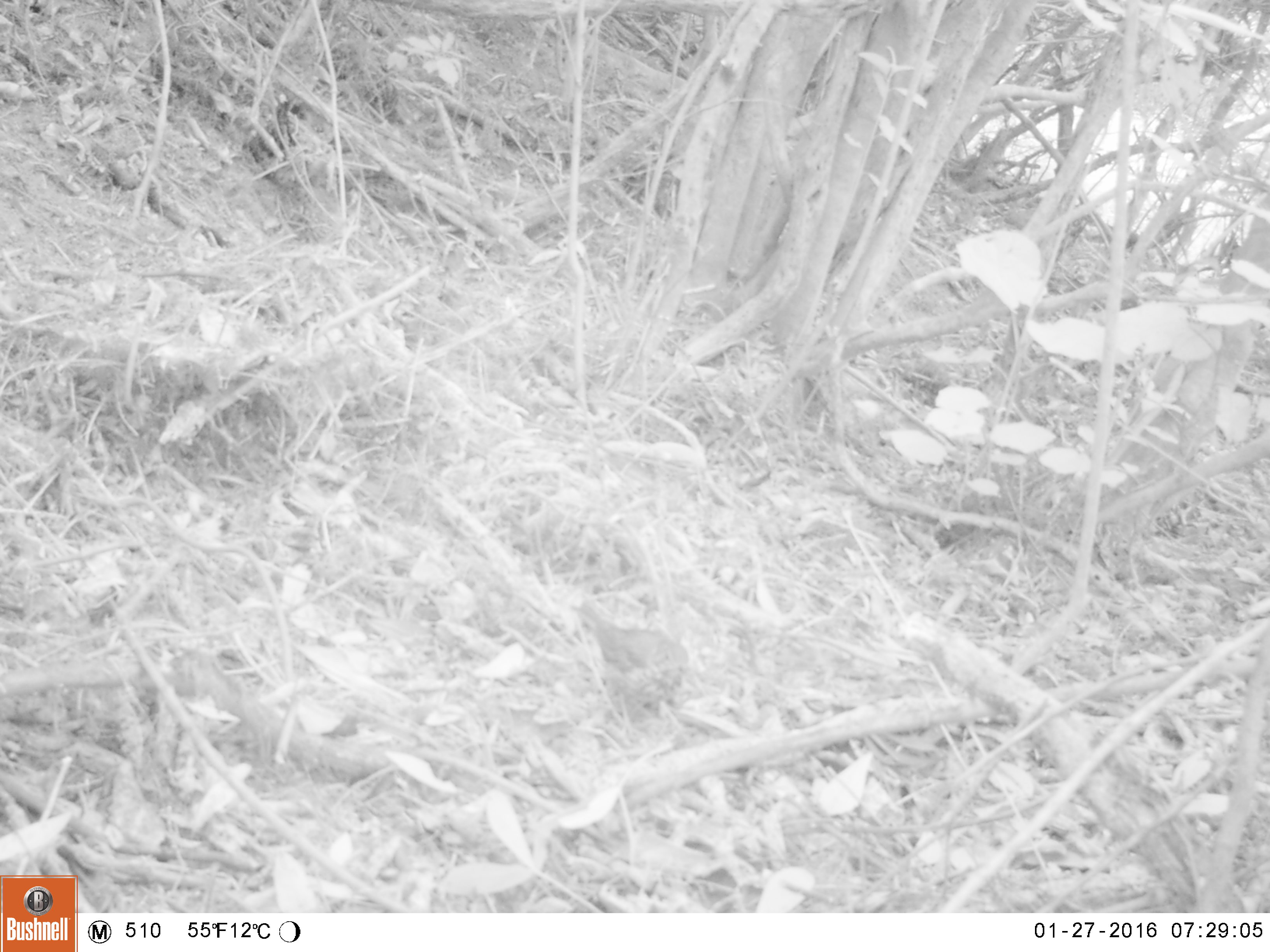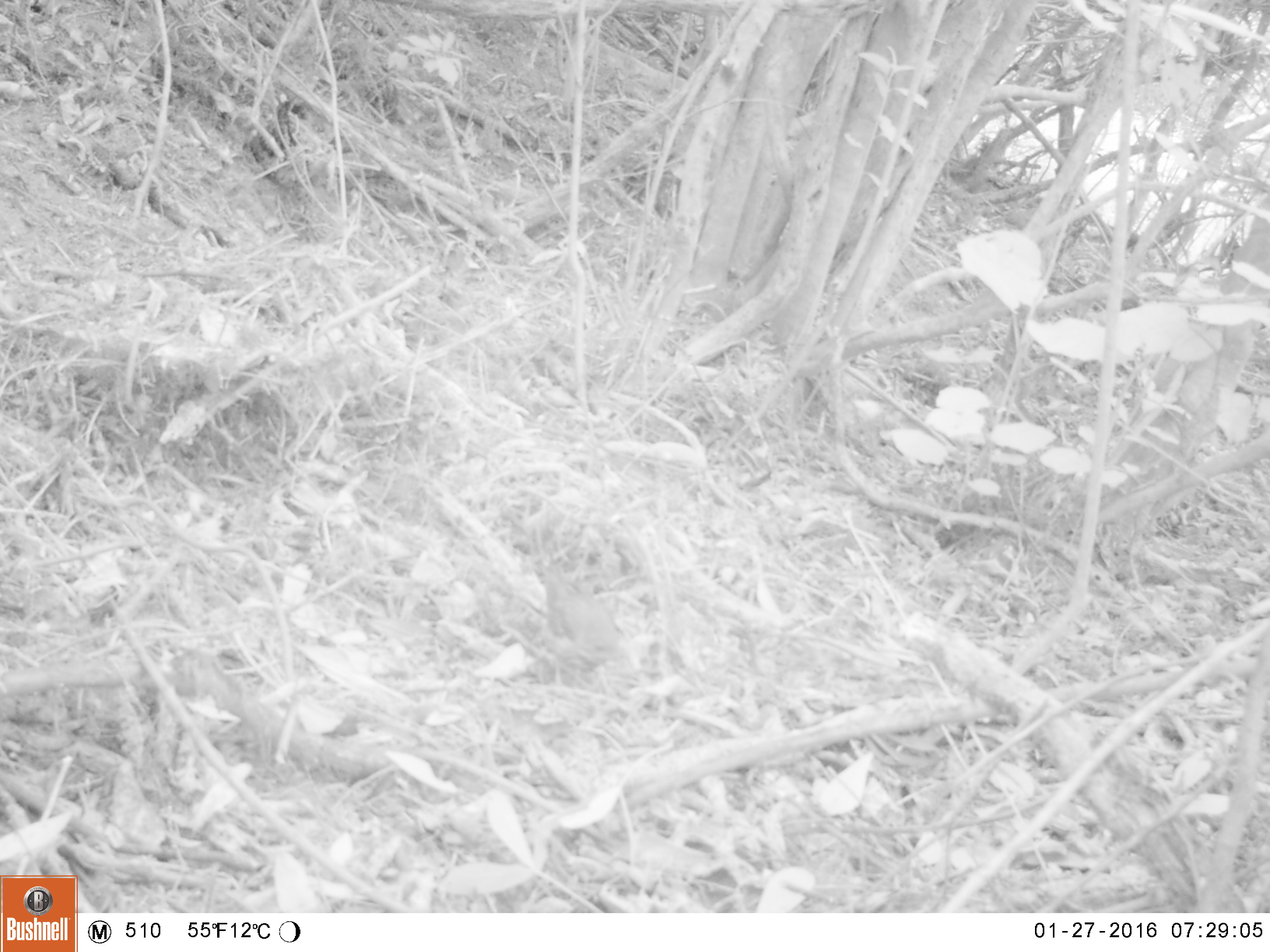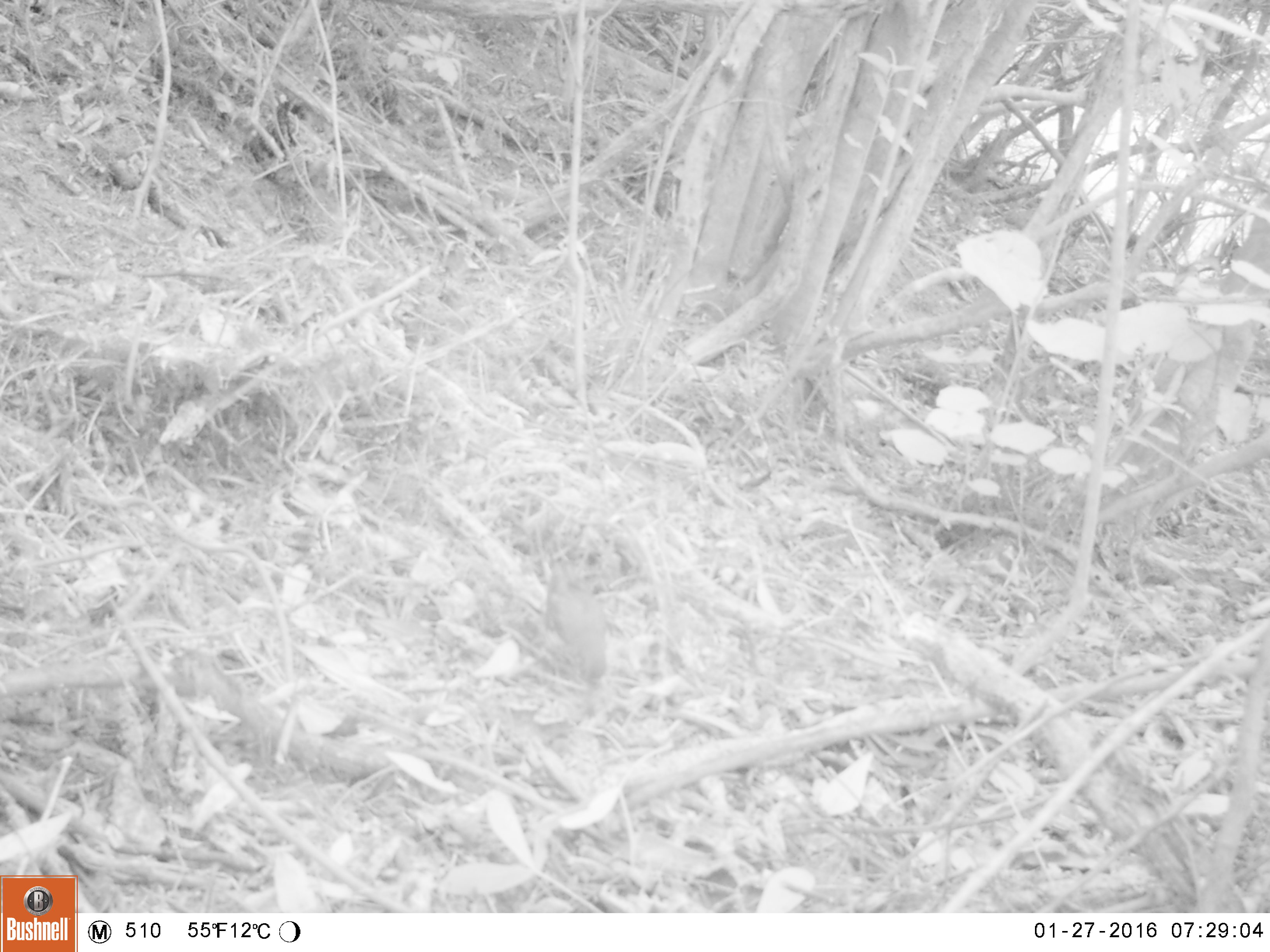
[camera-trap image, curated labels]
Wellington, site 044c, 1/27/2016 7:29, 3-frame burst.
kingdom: Animalia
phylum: Chordata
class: Aves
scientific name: Aves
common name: bird